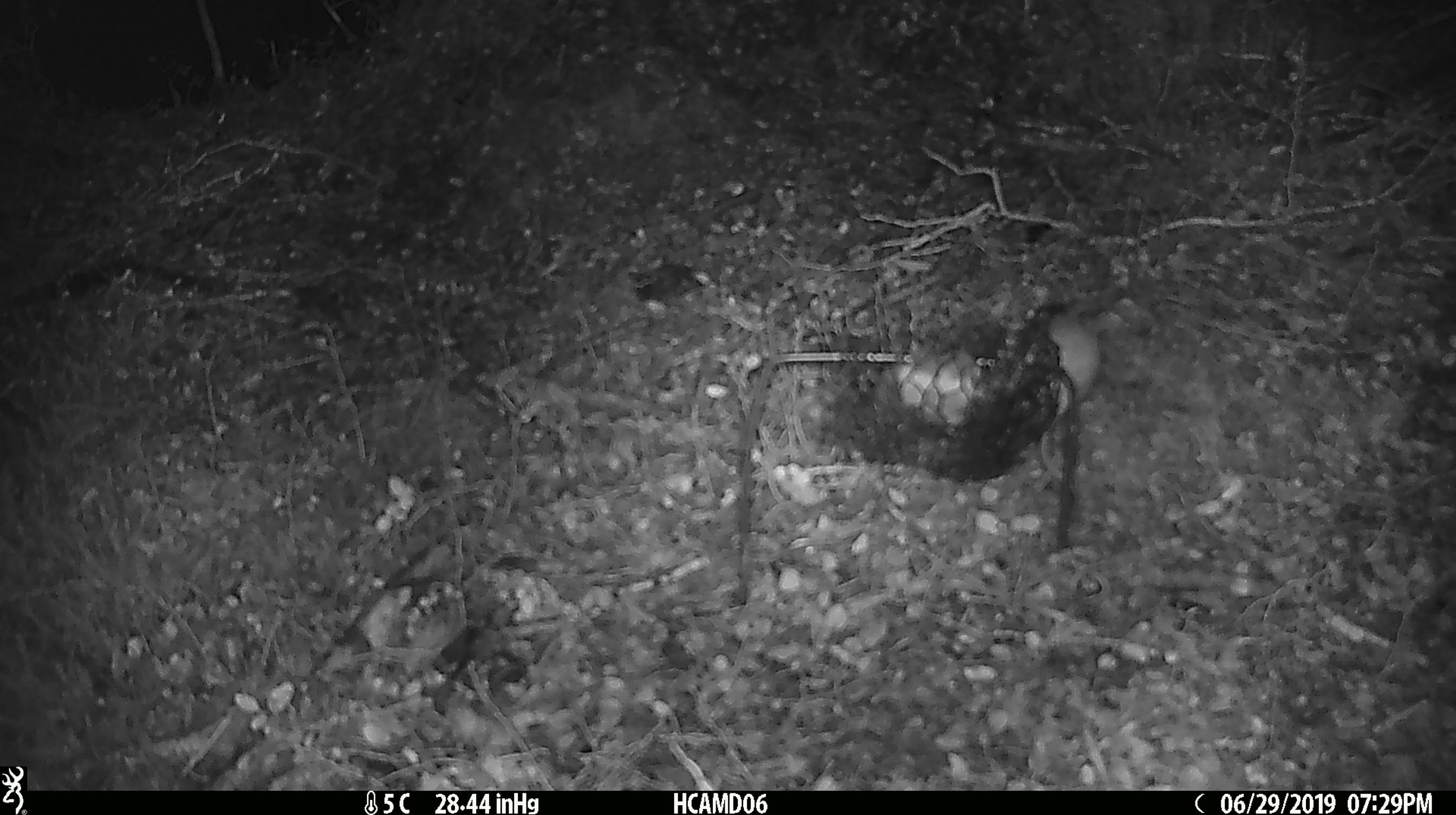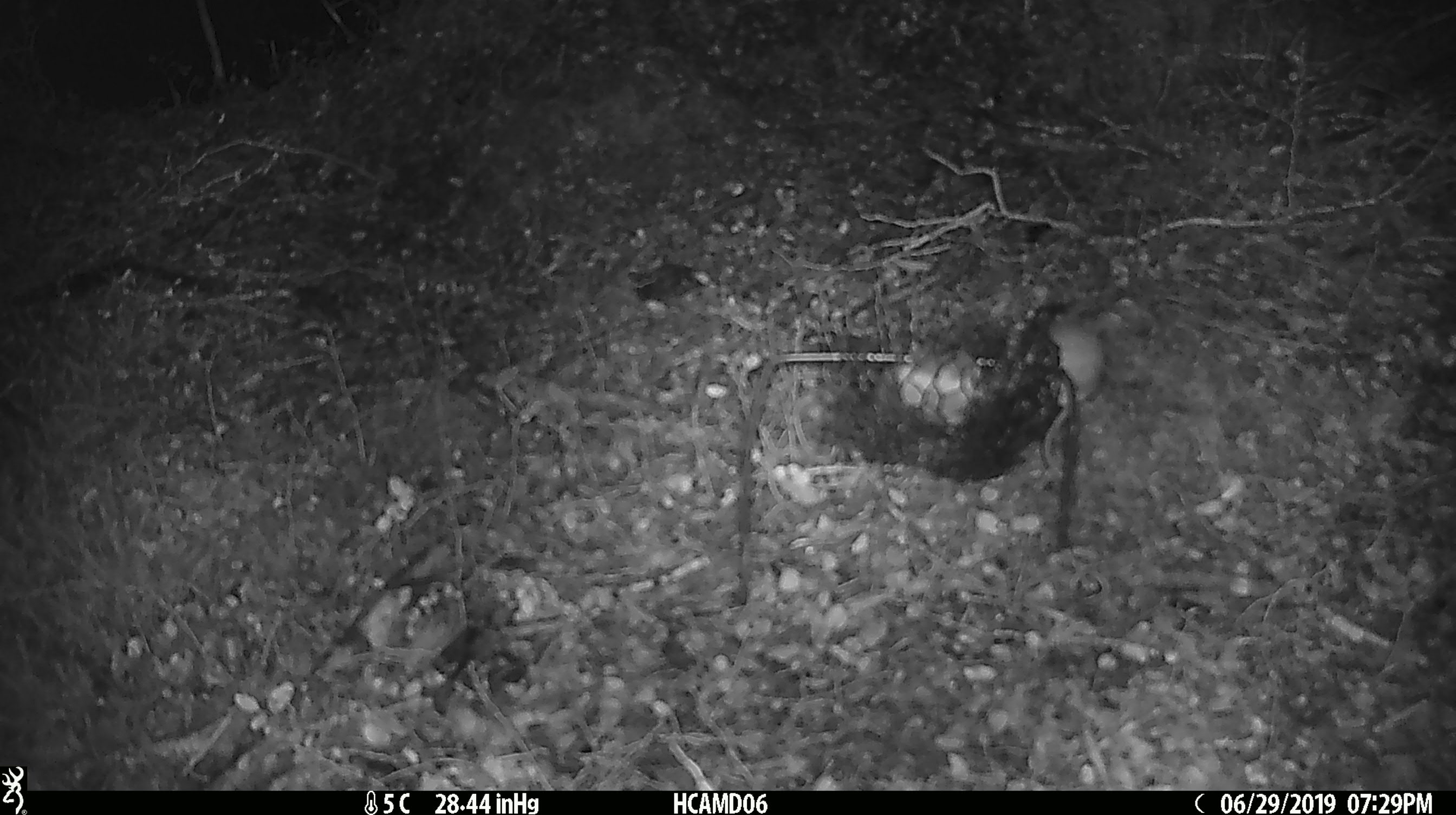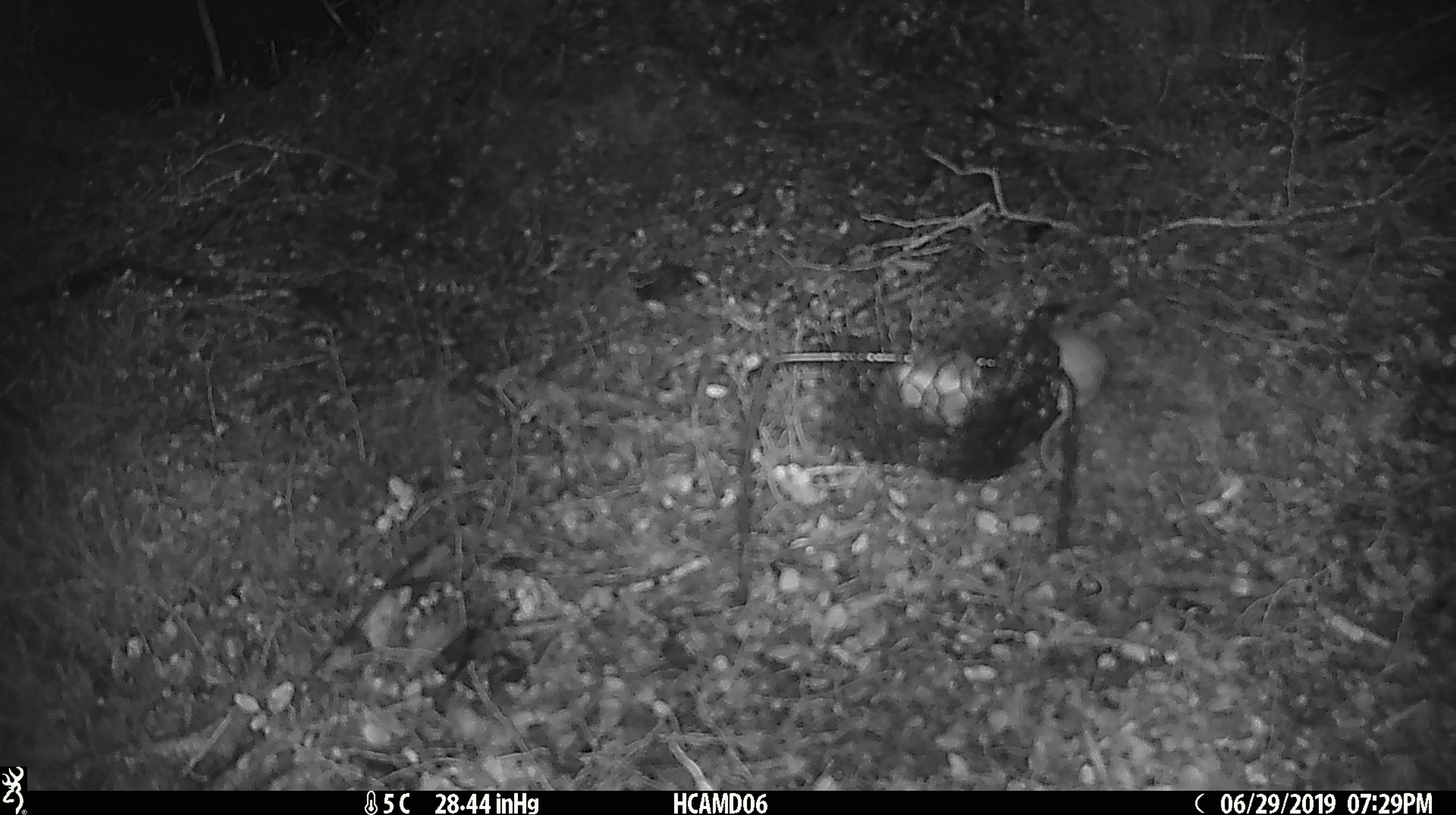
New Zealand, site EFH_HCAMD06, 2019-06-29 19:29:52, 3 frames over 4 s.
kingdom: Animalia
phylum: Chordata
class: Mammalia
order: Rodentia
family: Muridae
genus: Mus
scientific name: Mus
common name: mouse